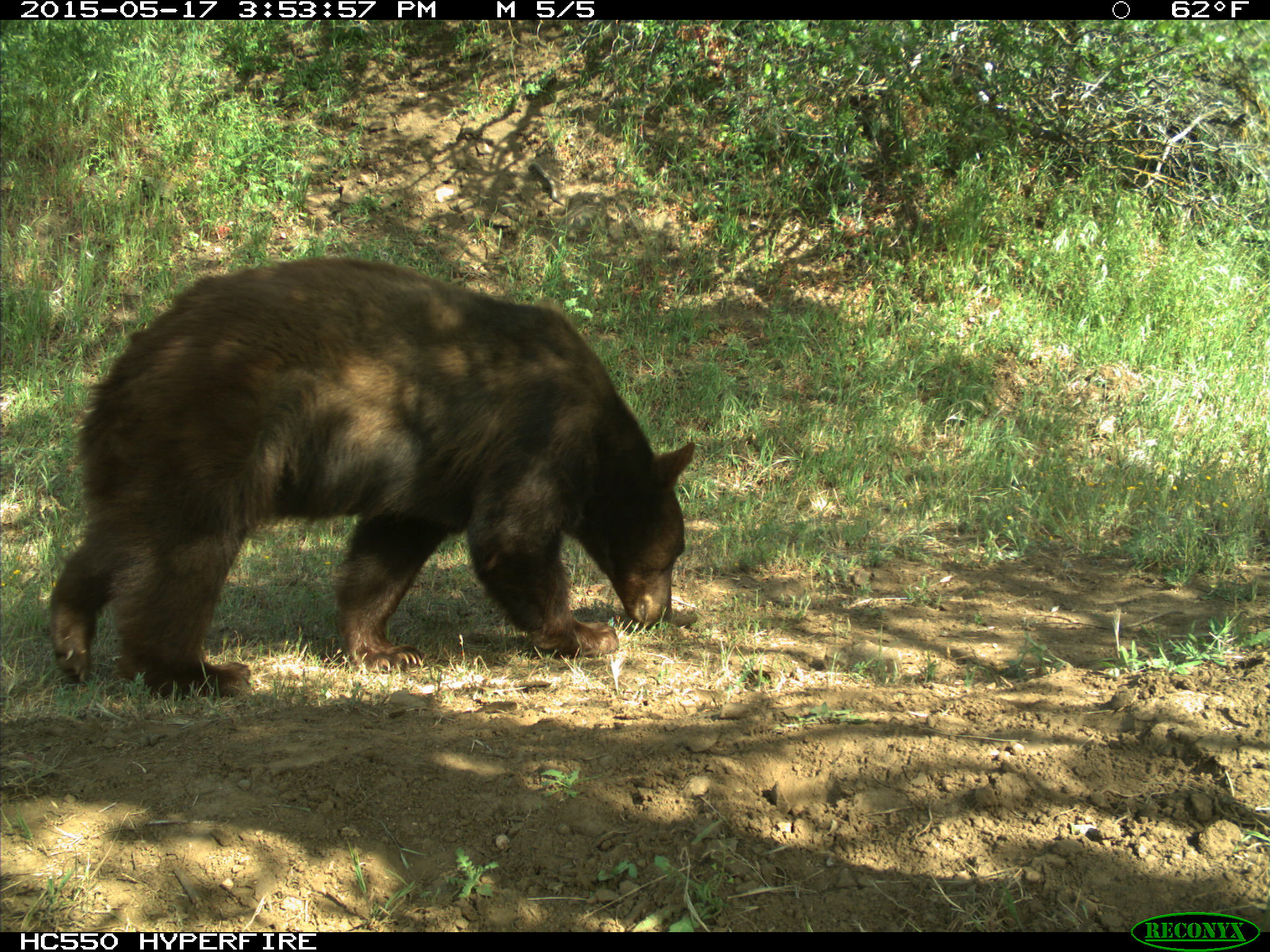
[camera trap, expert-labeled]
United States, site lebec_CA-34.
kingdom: Animalia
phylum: Chordata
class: Mammalia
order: Carnivora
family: Ursidae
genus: Ursus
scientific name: Ursus americanus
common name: american black bear